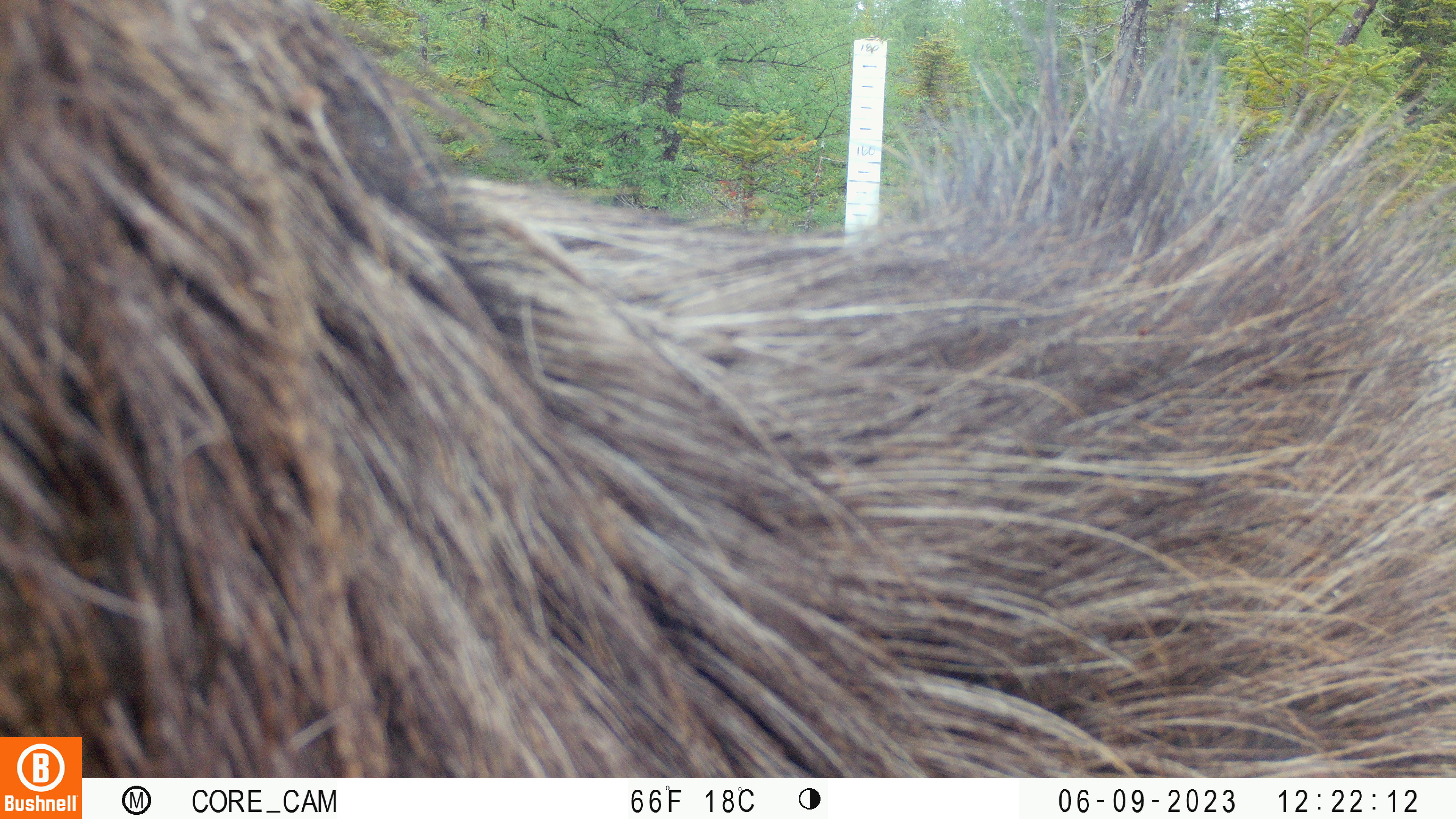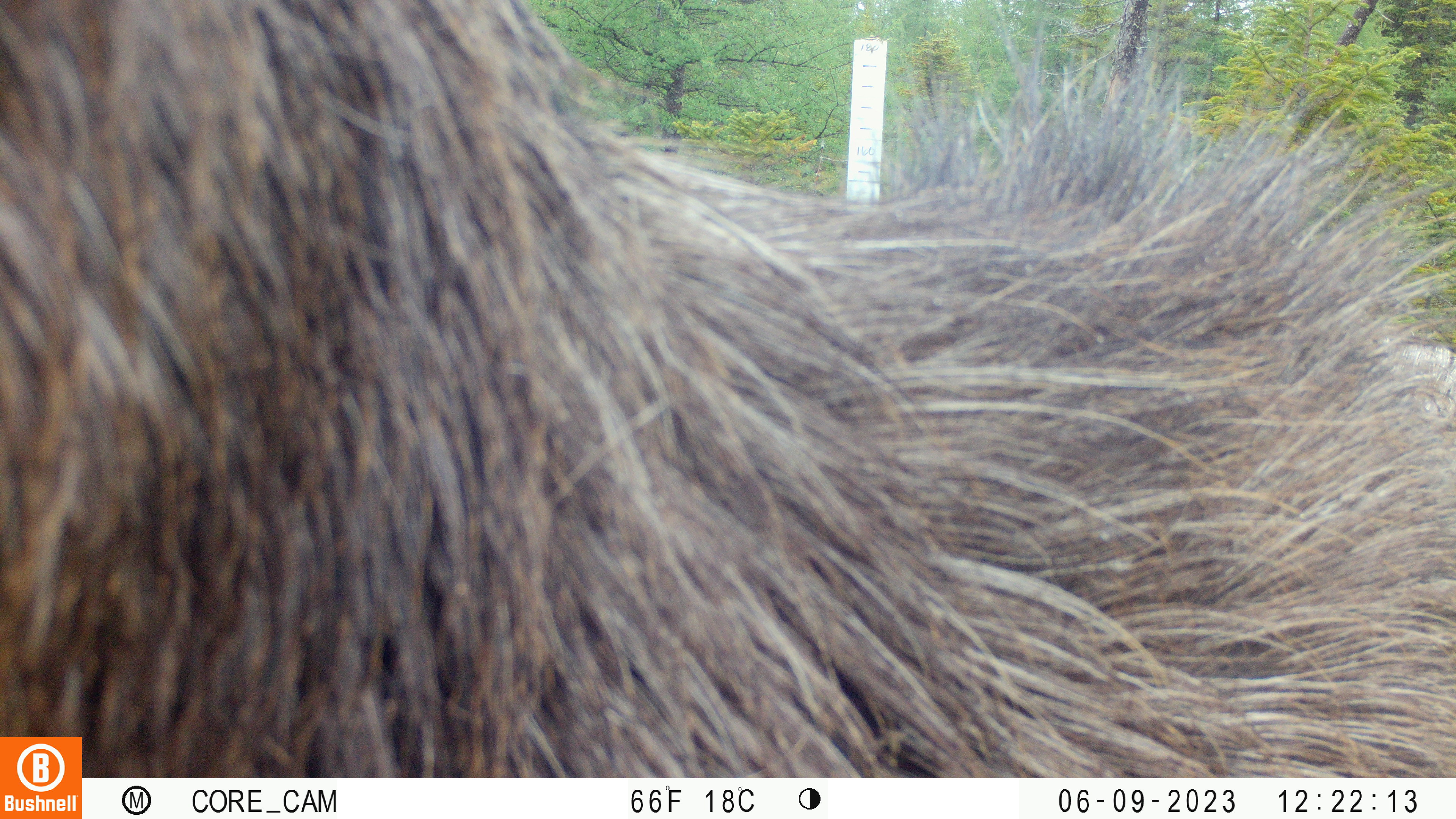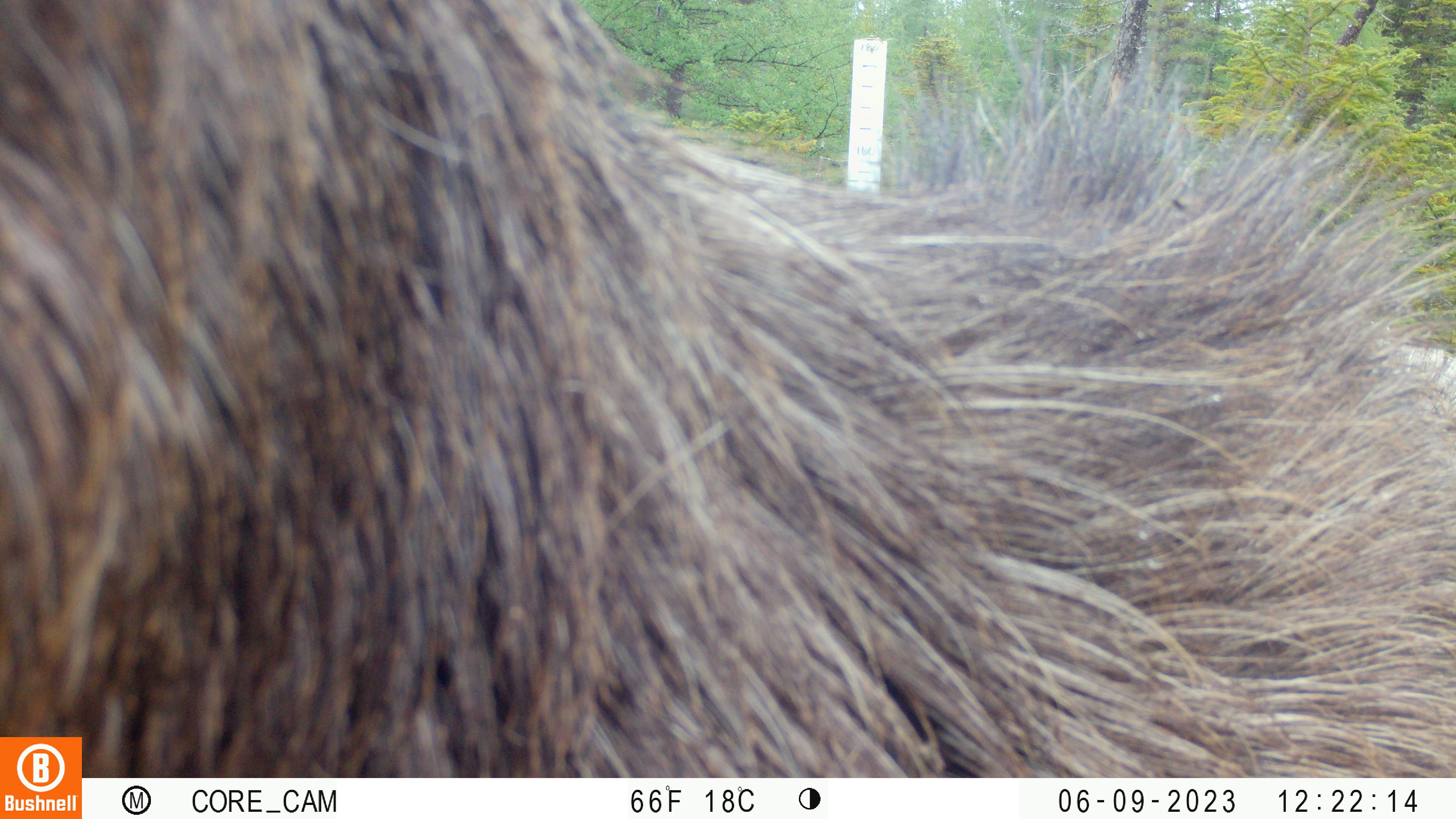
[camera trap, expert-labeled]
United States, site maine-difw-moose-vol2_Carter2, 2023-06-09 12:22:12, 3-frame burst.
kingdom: Animalia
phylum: Chordata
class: Mammalia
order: Artiodactyla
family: Cervidae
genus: Alces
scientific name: Alces alces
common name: moose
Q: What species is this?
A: Moose (Alces alces).